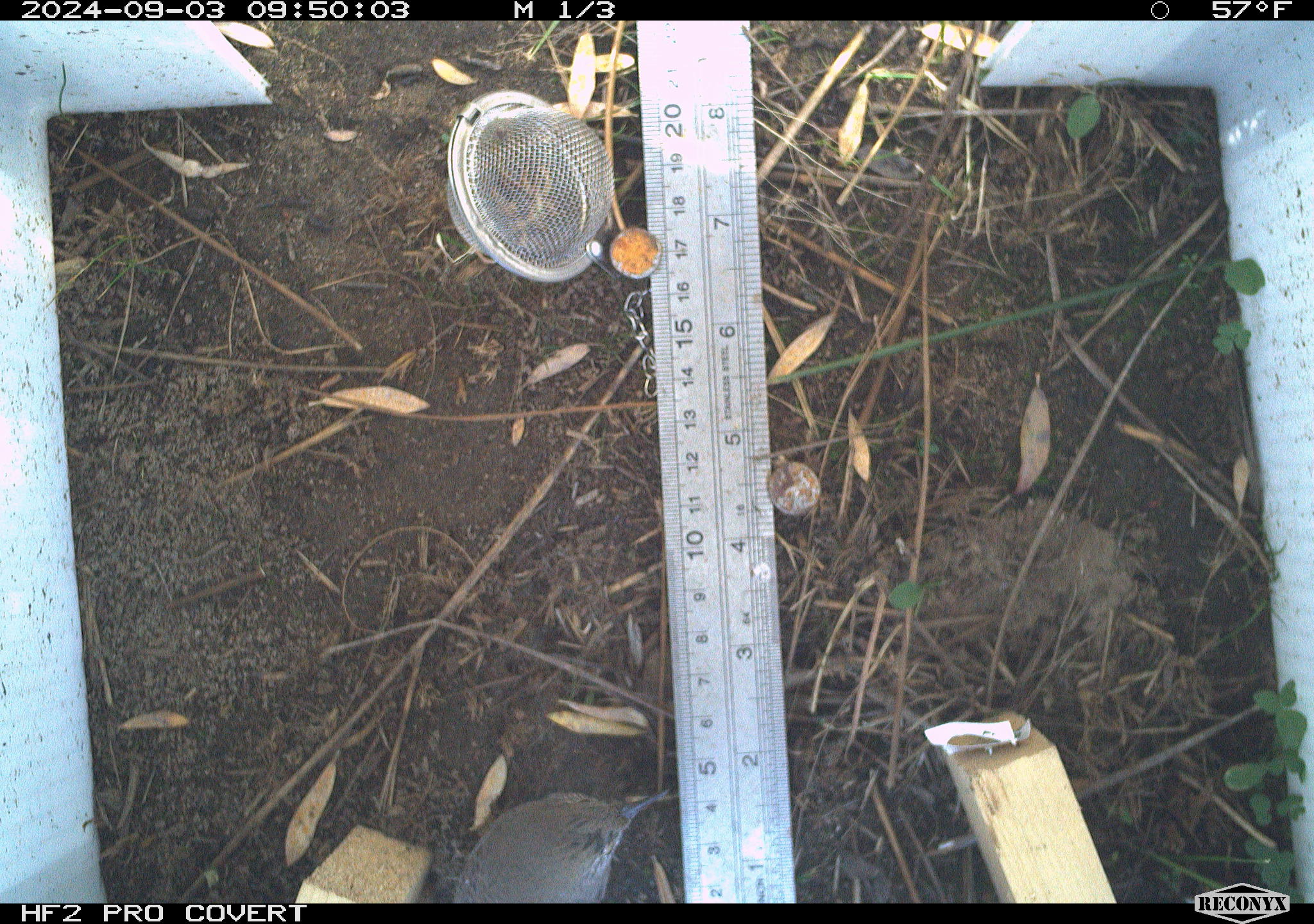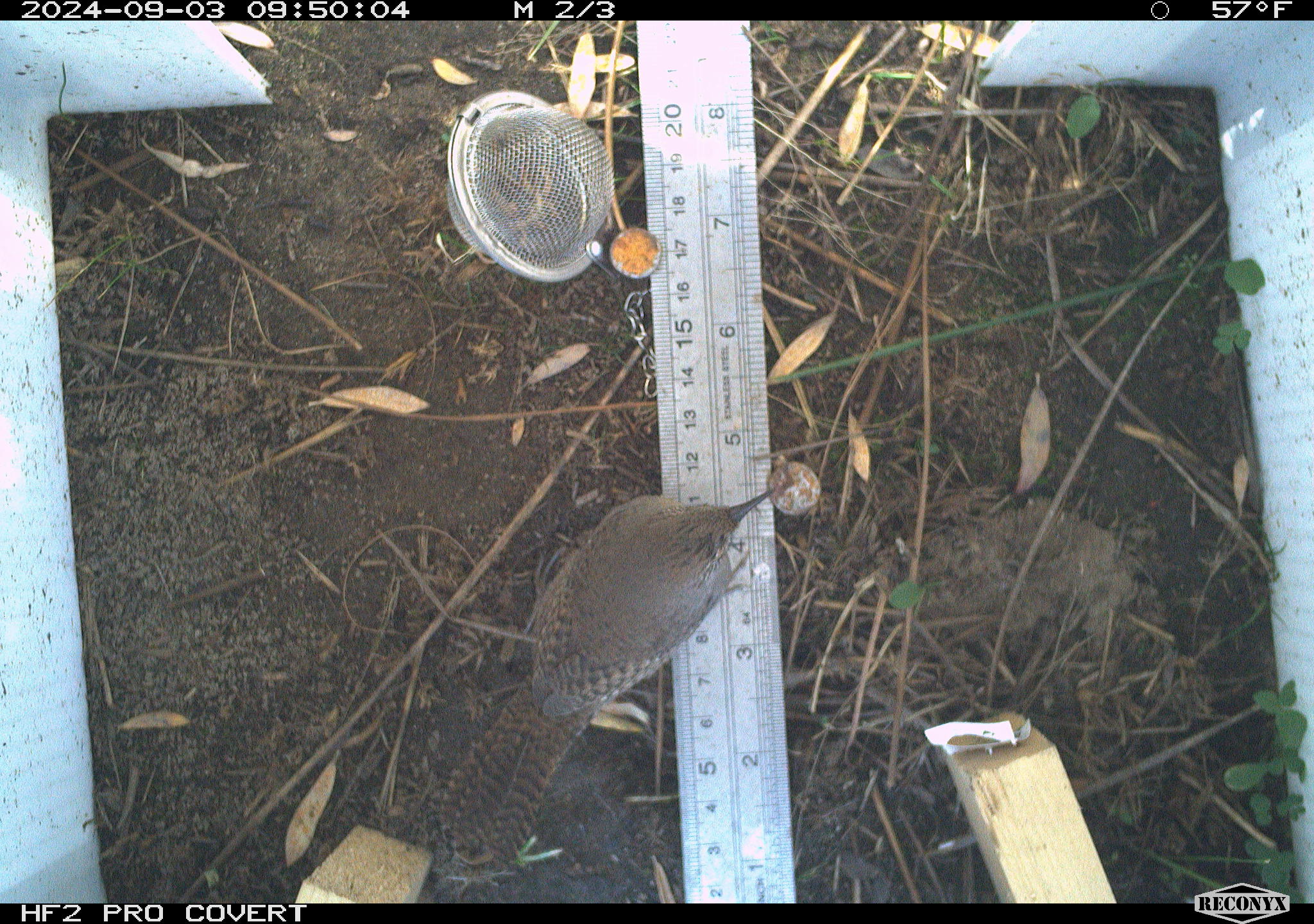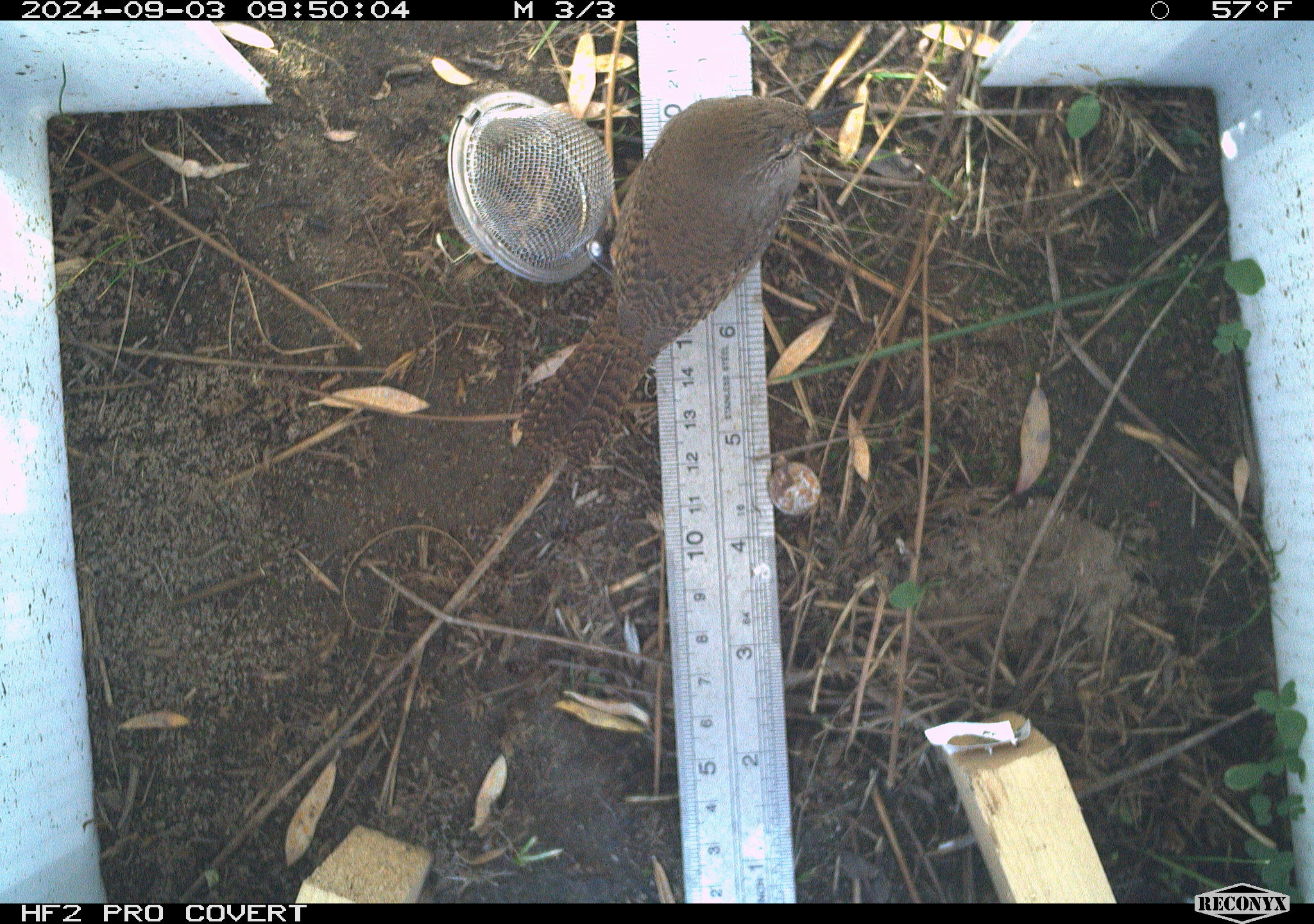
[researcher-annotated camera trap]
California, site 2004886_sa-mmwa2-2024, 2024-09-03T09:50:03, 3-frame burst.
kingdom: Animalia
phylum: Chordata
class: Aves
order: Passeriformes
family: Troglodytidae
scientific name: Troglodytidae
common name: wren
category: troglodytidae family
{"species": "troglodytidae family (wren) (Troglodytidae)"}